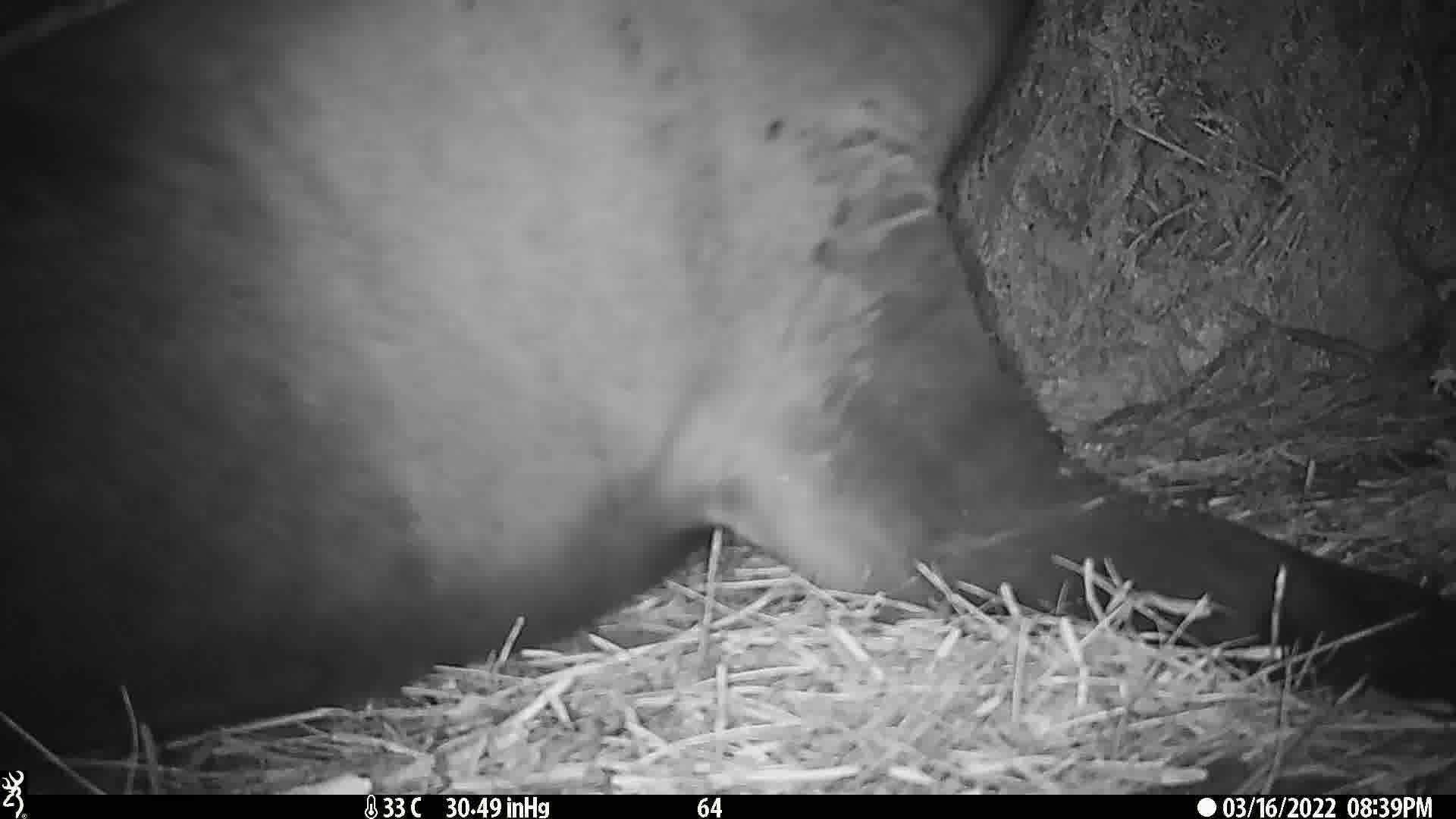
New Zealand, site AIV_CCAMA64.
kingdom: Animalia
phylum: Chordata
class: Mammalia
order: Carnivora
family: Otariidae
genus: Phocarctos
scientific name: Phocarctos hookeri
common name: new zealand sea lion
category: sealion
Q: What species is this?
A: Sealion (new zealand sea lion) (Phocarctos hookeri).